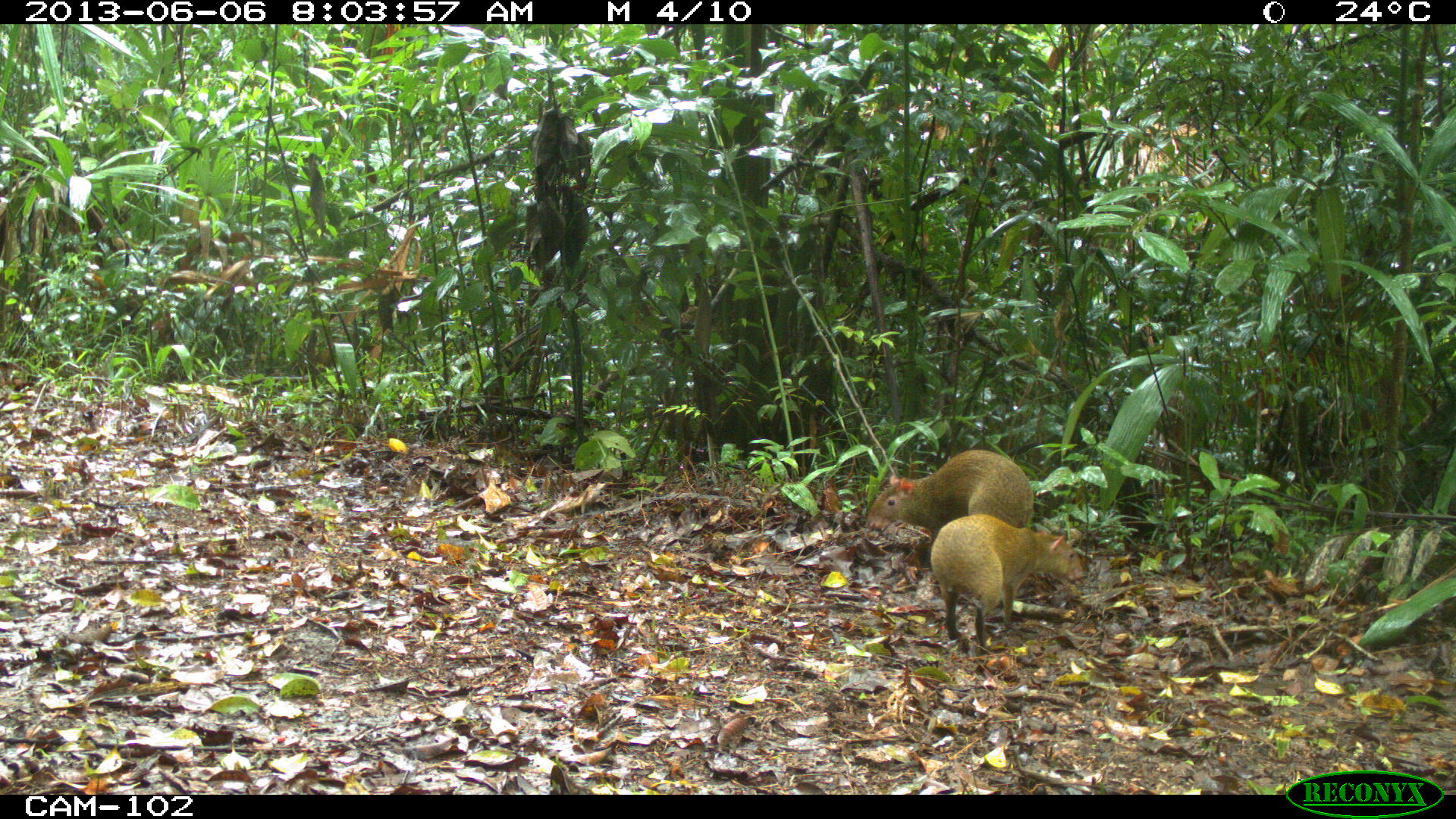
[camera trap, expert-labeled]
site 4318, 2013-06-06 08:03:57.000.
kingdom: Animalia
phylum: Chordata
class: Mammalia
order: Rodentia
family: Dasyproctidae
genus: Dasyprocta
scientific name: Dasyprocta punctata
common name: central american agouti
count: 2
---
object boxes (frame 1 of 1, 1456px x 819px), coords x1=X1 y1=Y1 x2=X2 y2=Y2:
dasyprocta punctata: x1=930 y1=514 x2=1083 y2=653; x1=864 y1=449 x2=1034 y2=535